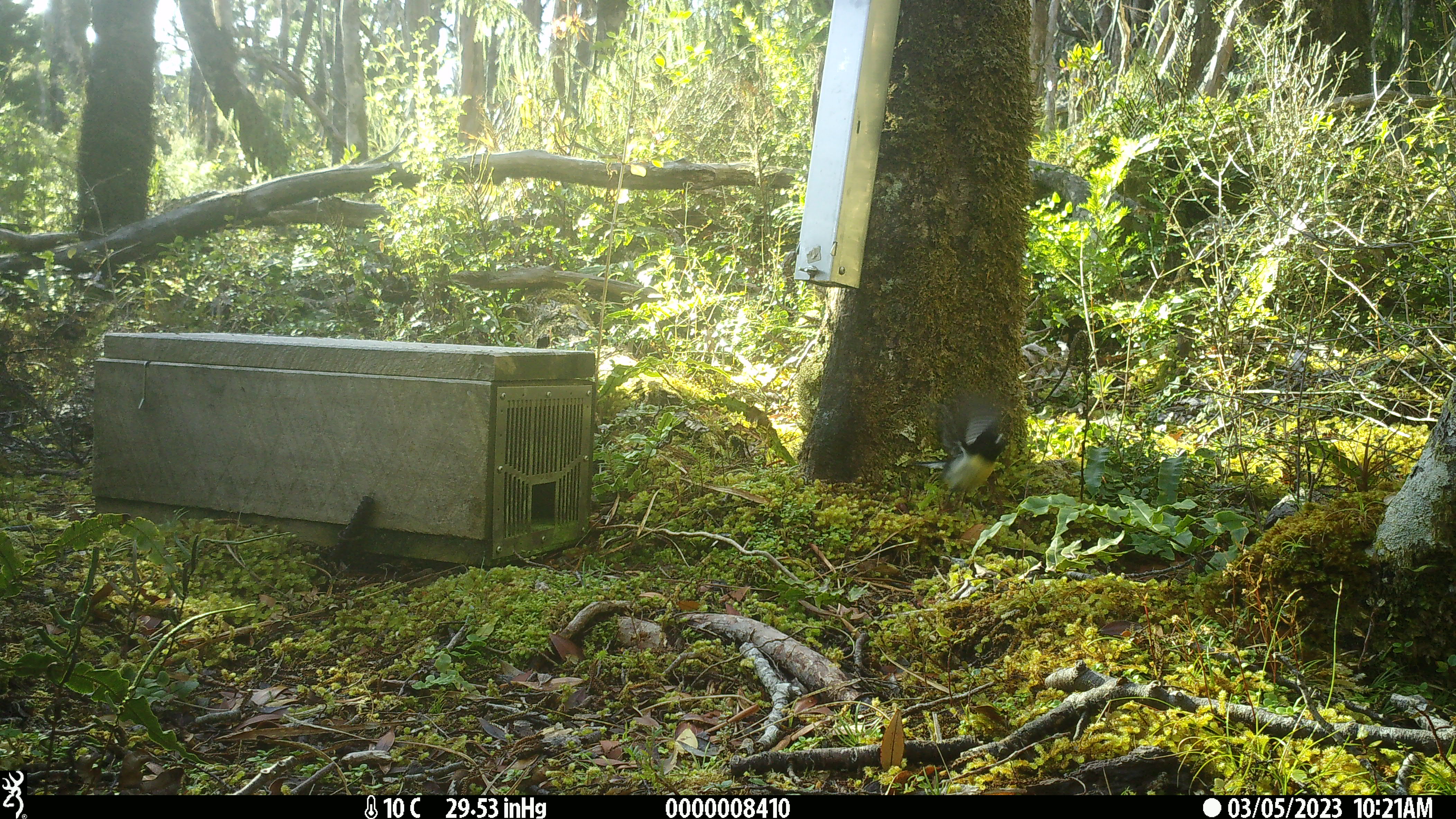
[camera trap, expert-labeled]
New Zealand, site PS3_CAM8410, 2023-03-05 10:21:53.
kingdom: Animalia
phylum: Chordata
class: Aves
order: Passeriformes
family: Petroicidae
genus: Petroica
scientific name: Petroica macrocephala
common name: tomtit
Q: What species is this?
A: Tomtit (Petroica macrocephala).